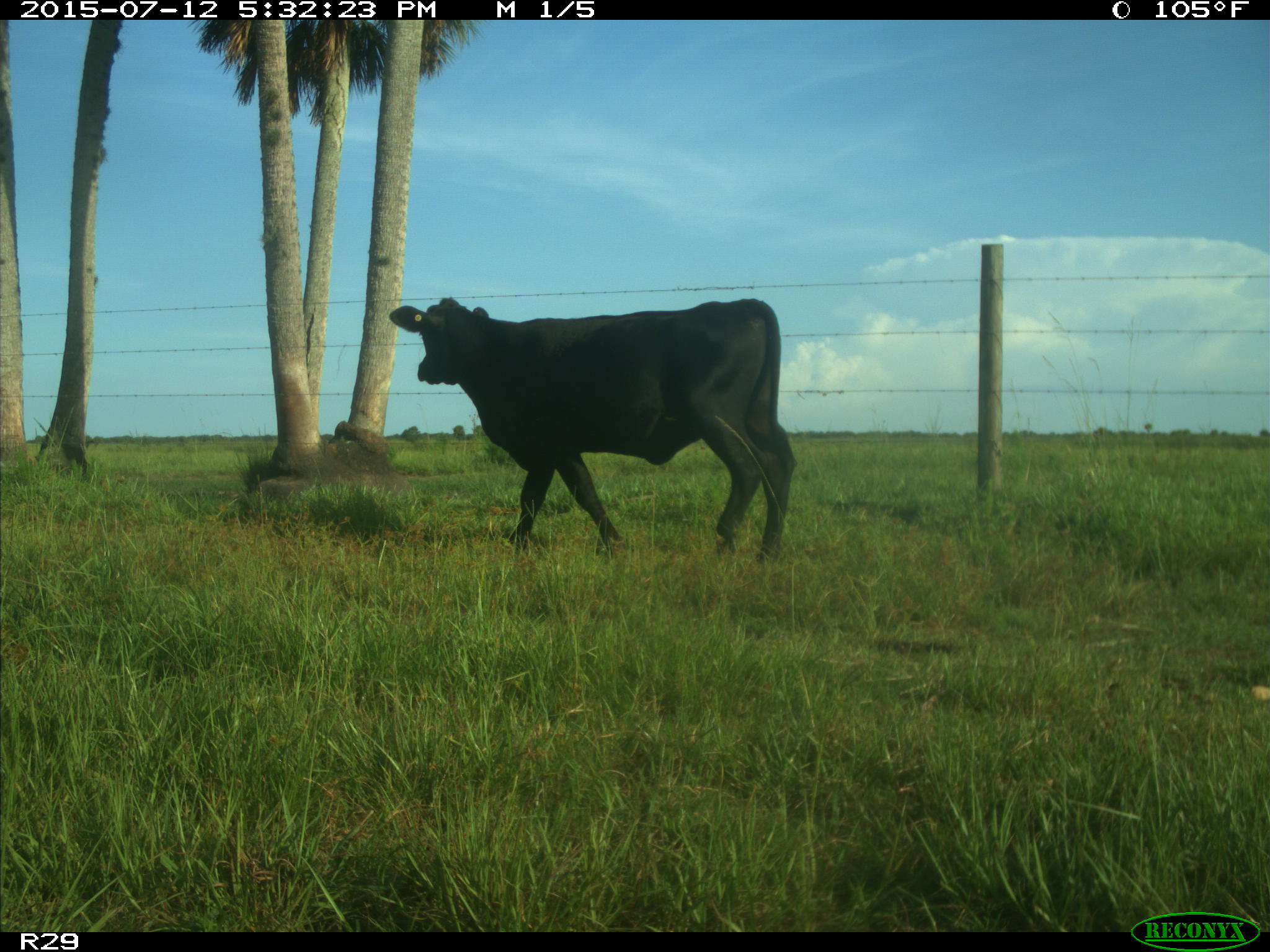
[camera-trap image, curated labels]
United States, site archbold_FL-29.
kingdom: Animalia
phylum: Chordata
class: Mammalia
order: Artiodactyla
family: Bovidae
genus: Bos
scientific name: Bos taurus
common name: domestic cow